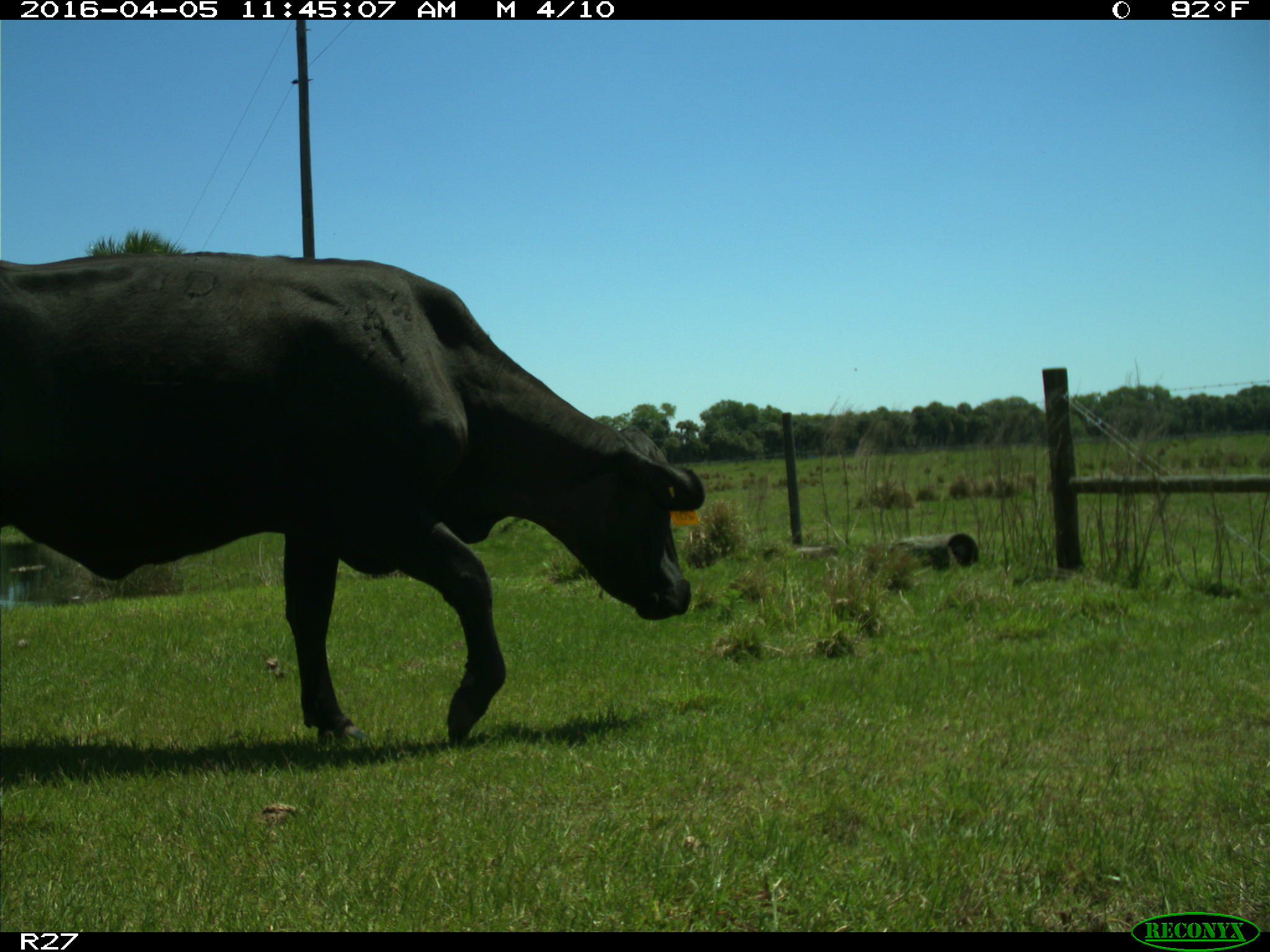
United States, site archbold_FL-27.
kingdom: Animalia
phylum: Chordata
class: Mammalia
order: Artiodactyla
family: Bovidae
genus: Bos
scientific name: Bos taurus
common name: domestic cow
Bos taurus (domestic cow).